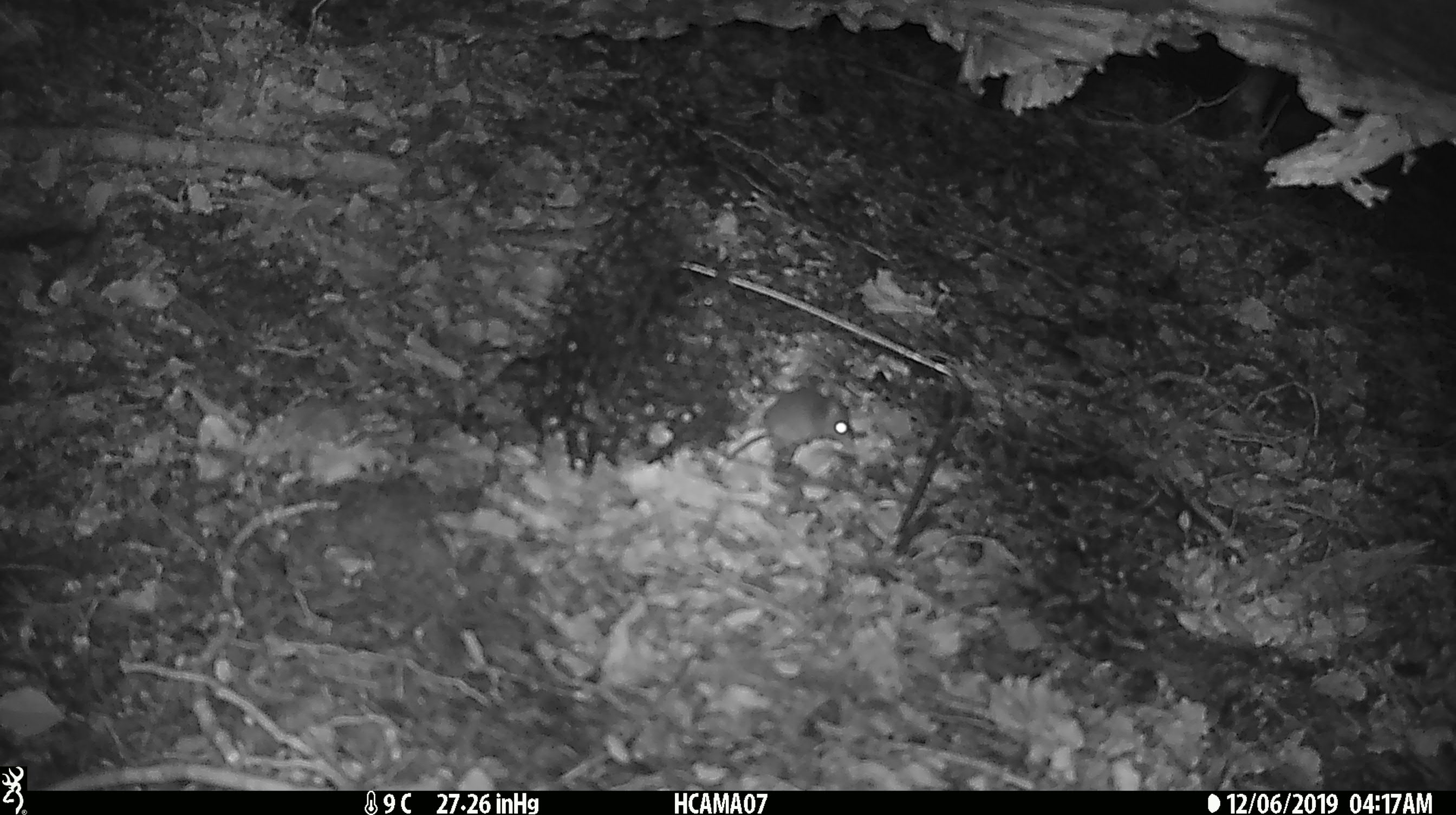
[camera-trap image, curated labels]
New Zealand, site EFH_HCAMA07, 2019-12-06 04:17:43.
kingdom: Animalia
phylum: Chordata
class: Mammalia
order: Rodentia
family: Muridae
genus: Mus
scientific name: Mus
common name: mouse